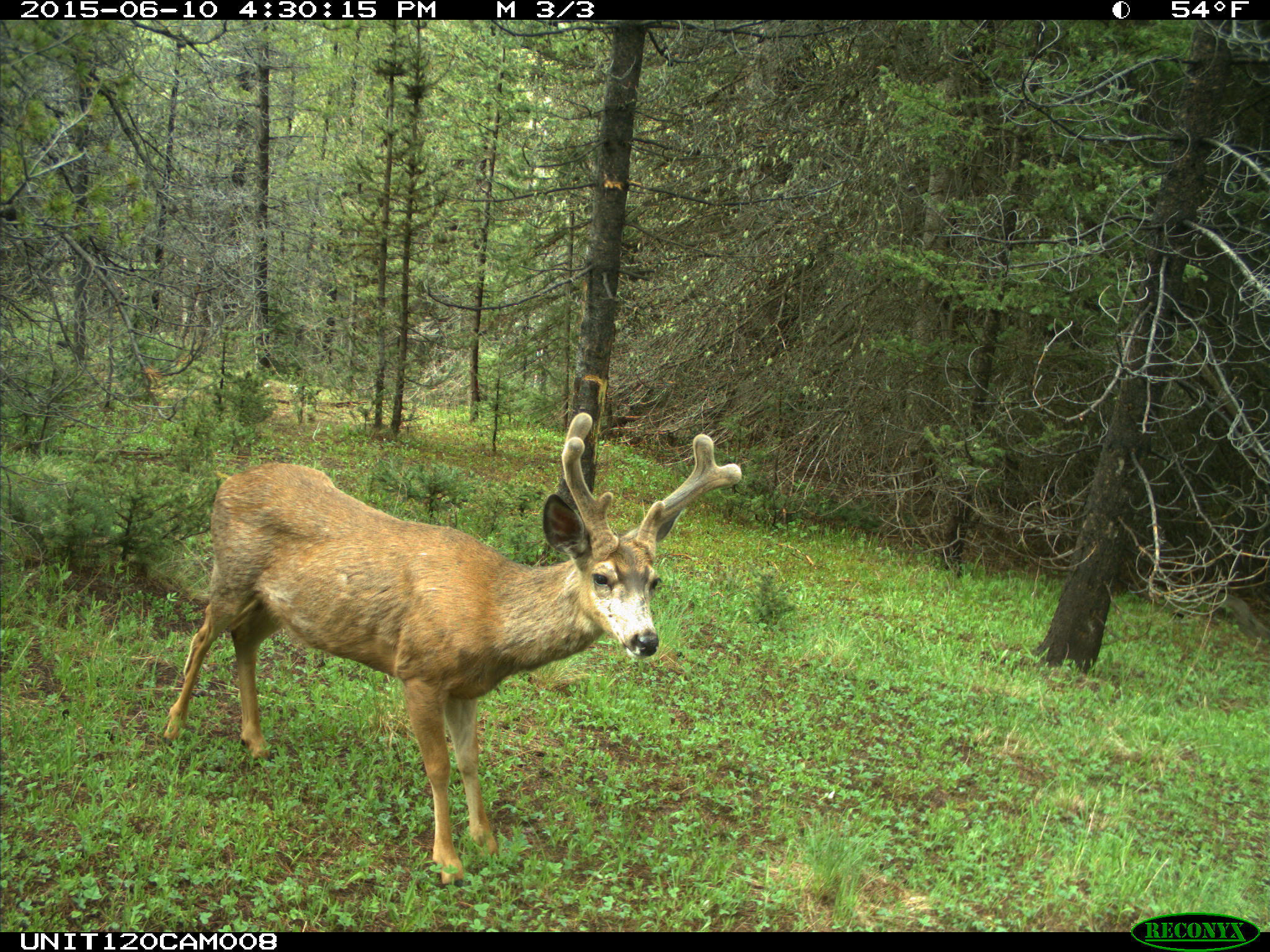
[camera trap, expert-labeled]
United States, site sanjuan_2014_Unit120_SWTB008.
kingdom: Animalia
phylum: Chordata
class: Mammalia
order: Artiodactyla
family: Cervidae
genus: Odocoileus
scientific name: Odocoileus hemionus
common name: mule deer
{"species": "Odocoileus hemionus (mule deer)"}